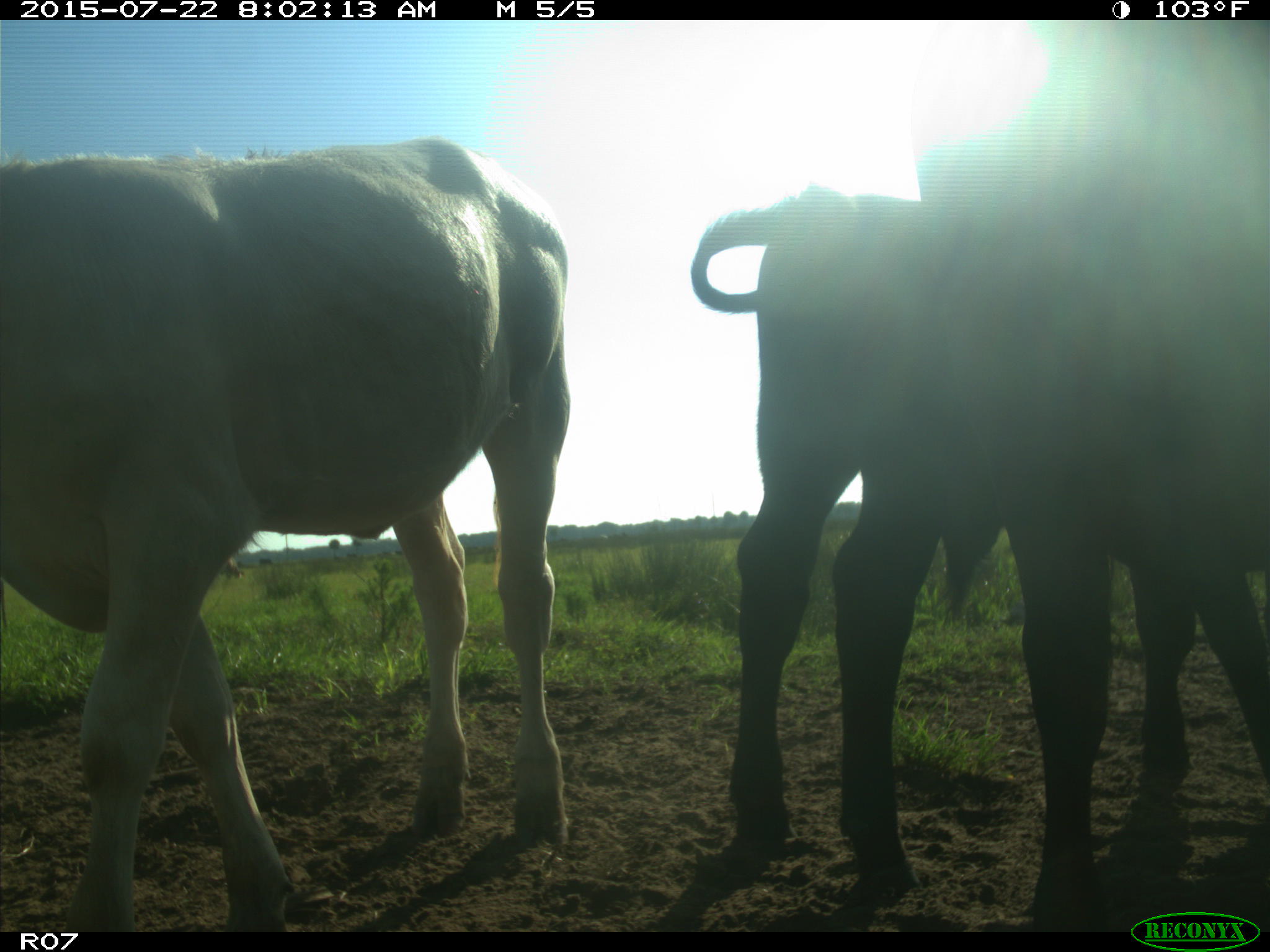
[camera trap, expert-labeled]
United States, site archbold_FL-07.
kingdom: Animalia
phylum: Chordata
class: Mammalia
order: Artiodactyla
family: Cervidae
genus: Odocoileus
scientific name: Odocoileus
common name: deer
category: unidentified deer